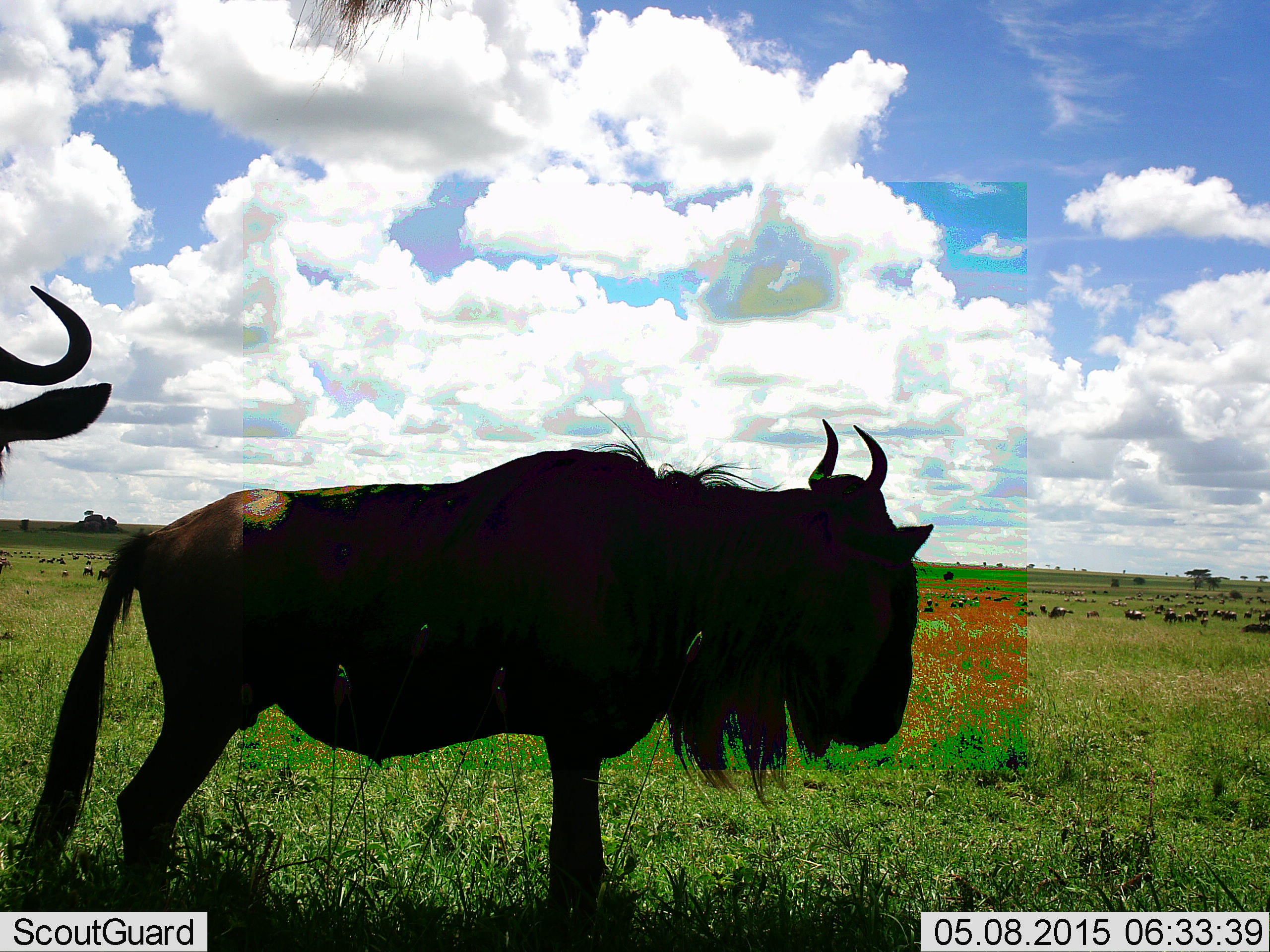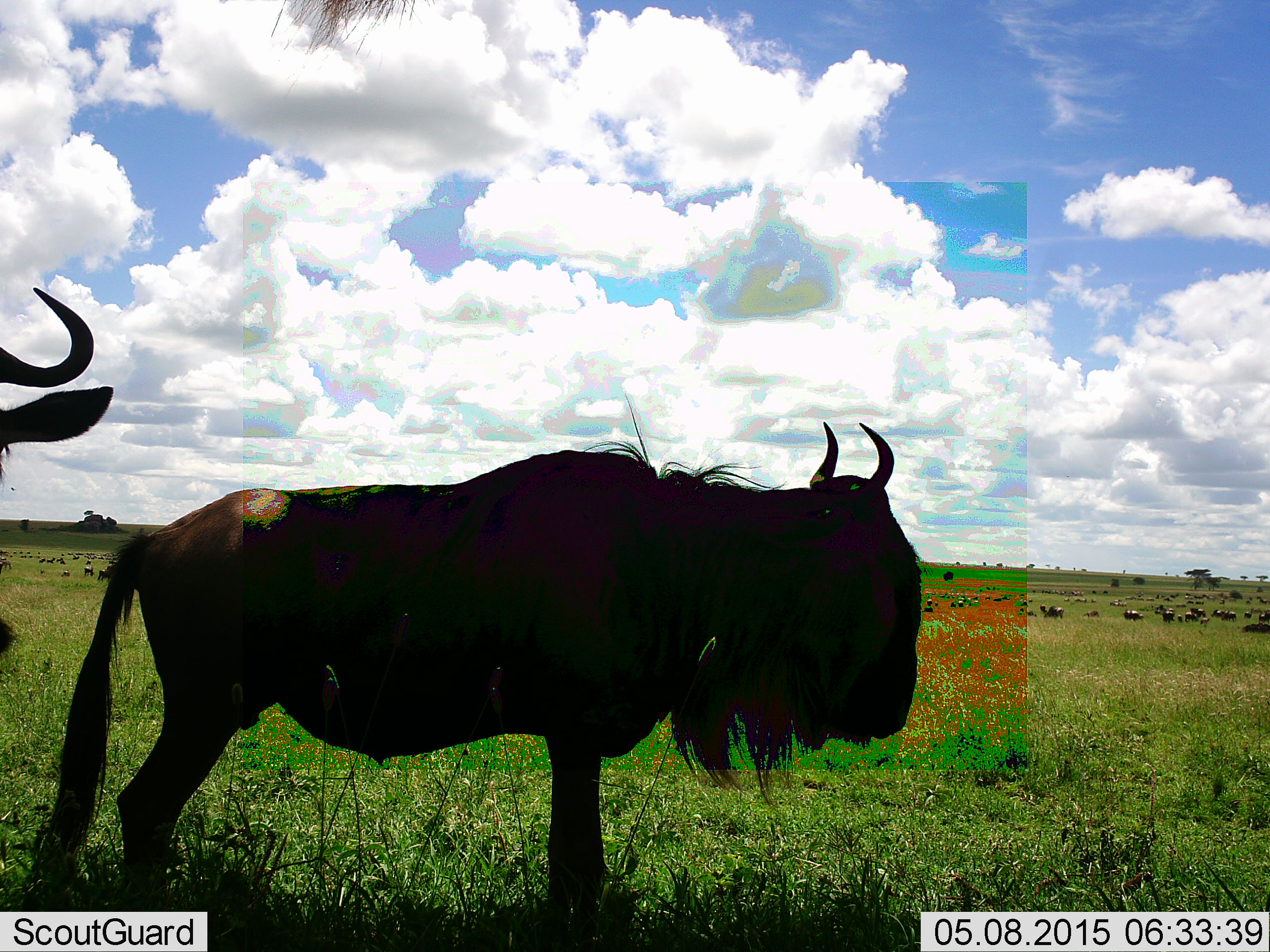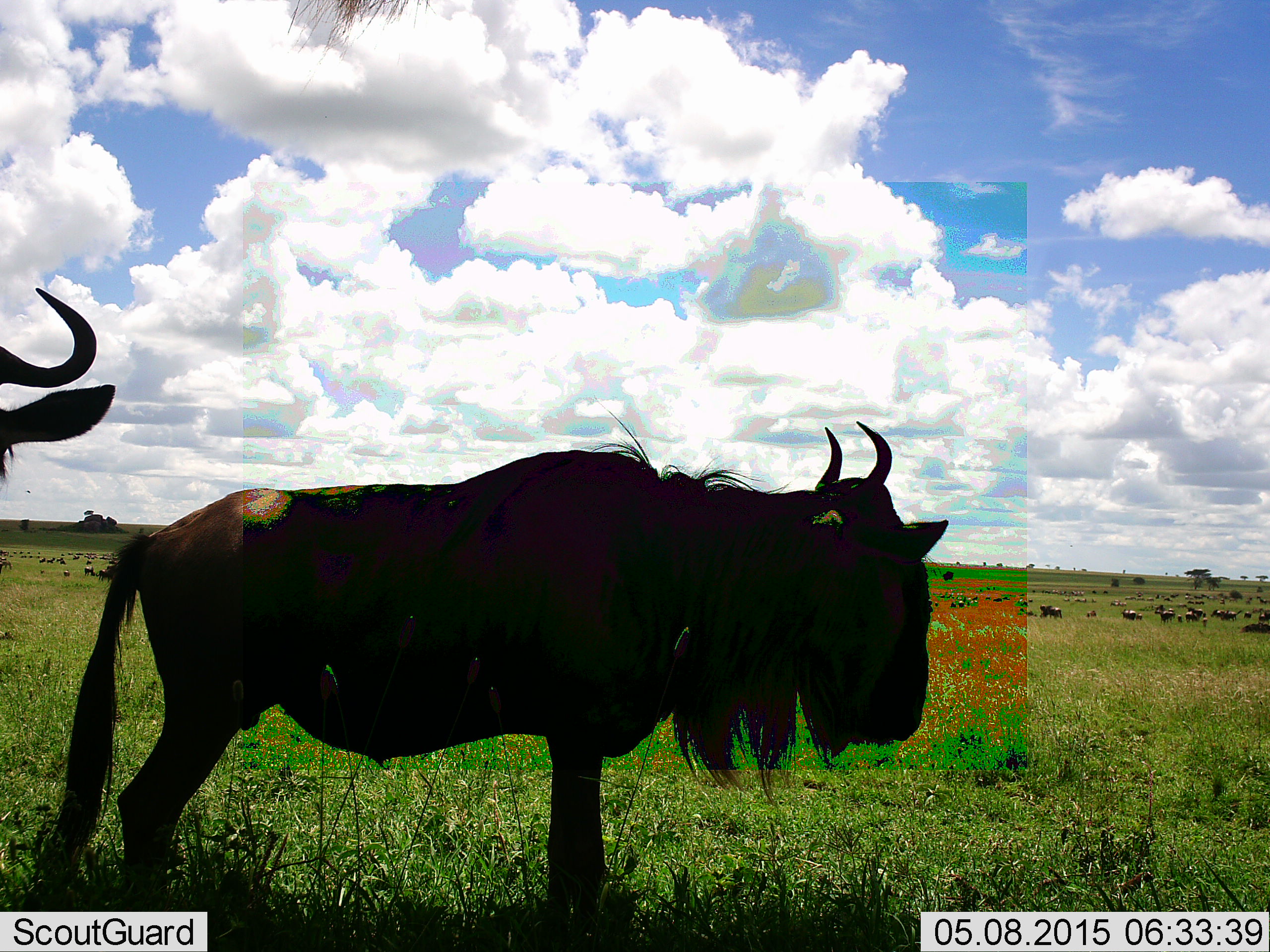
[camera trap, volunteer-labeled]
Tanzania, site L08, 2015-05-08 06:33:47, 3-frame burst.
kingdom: Animalia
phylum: Chordata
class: Mammalia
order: Artiodactyla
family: Bovidae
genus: Connochaetes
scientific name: Connochaetes taurinus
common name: blue wildebeest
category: wildebeest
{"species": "wildebeest (blue wildebeest) (Connochaetes taurinus)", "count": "11-50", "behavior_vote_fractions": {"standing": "100%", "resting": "10%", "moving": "20%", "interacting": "0%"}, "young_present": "0%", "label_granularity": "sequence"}